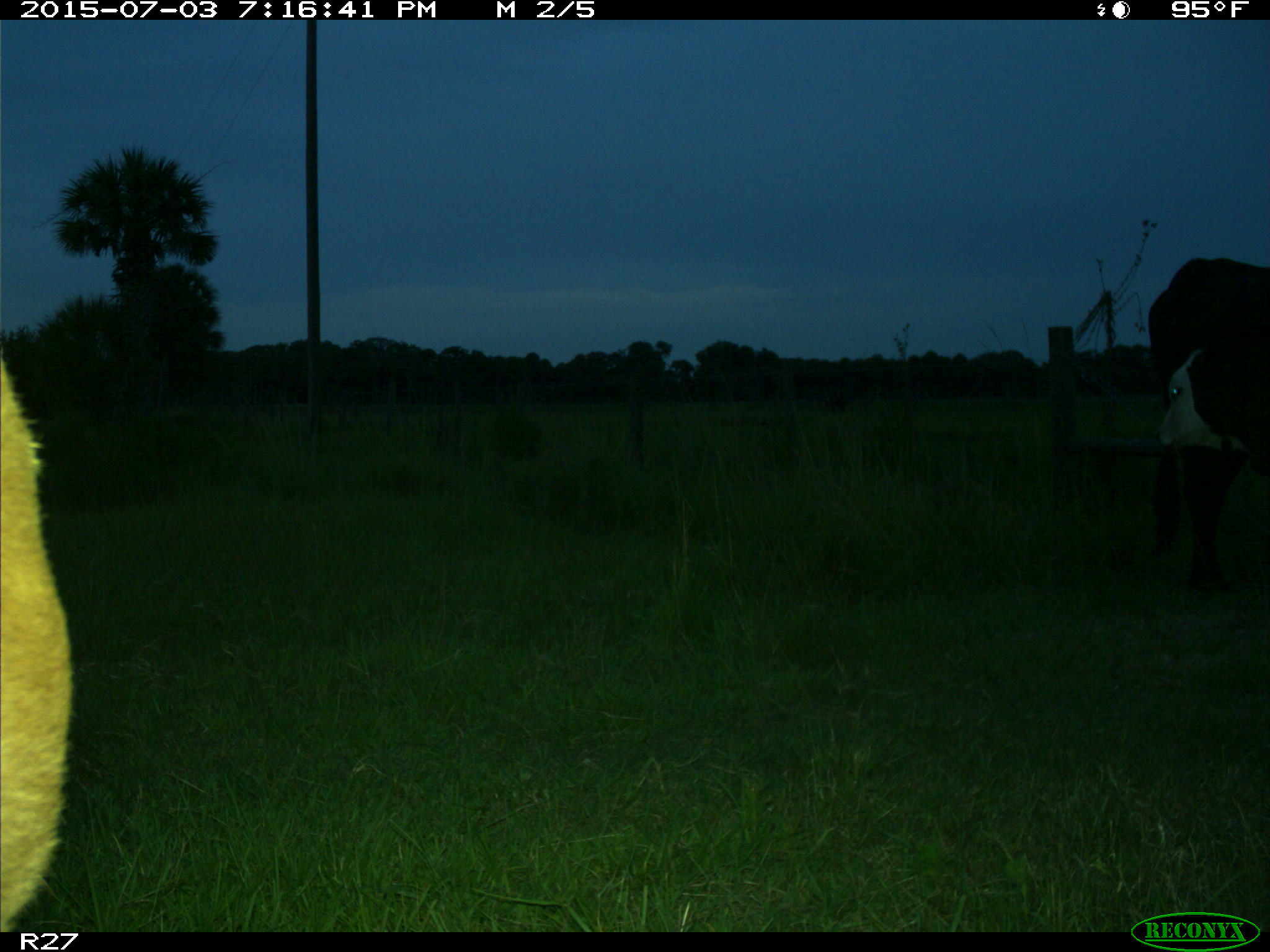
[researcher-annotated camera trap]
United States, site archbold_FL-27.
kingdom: Animalia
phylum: Chordata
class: Mammalia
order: Artiodactyla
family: Bovidae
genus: Bos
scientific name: Bos taurus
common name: domestic cow